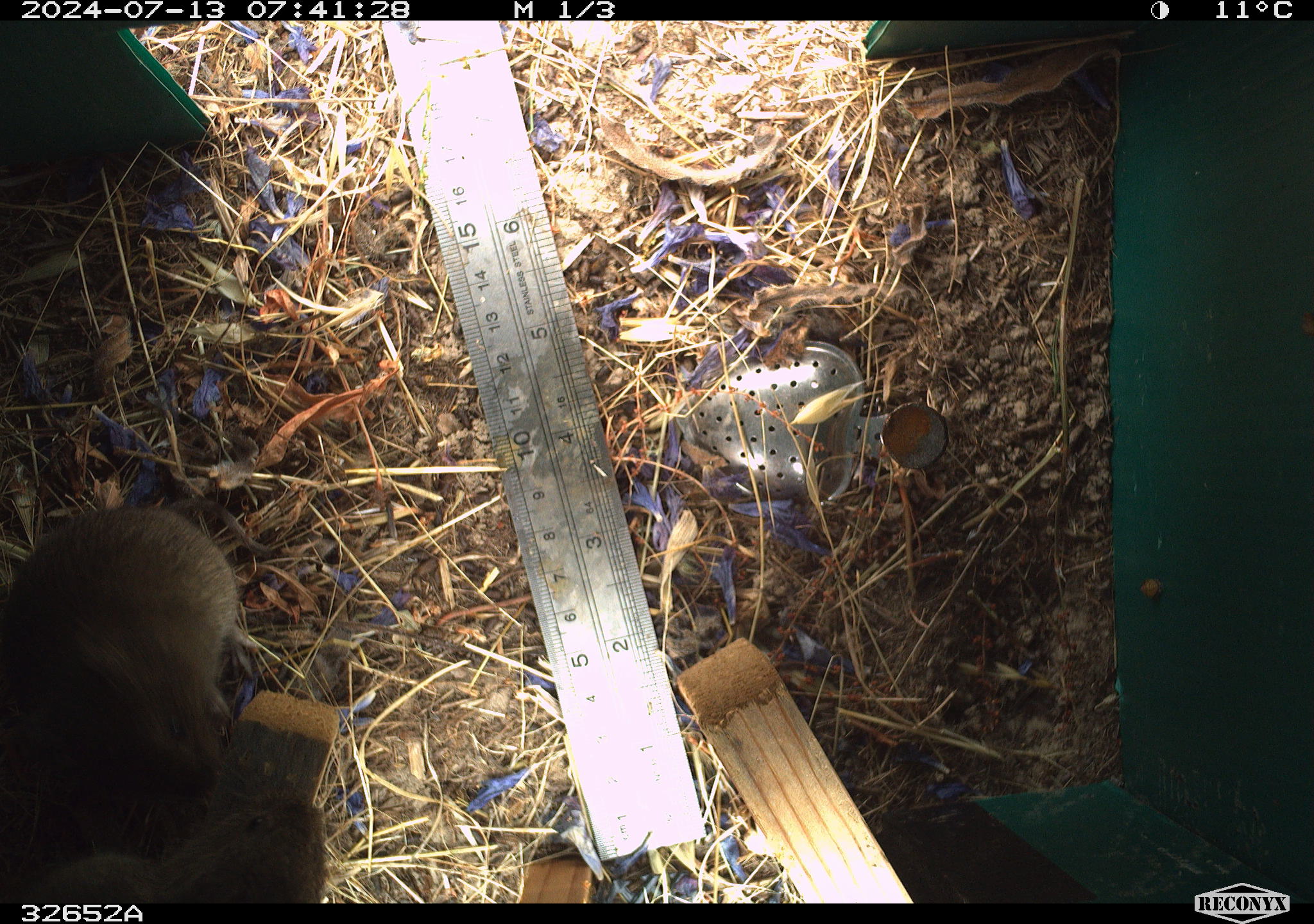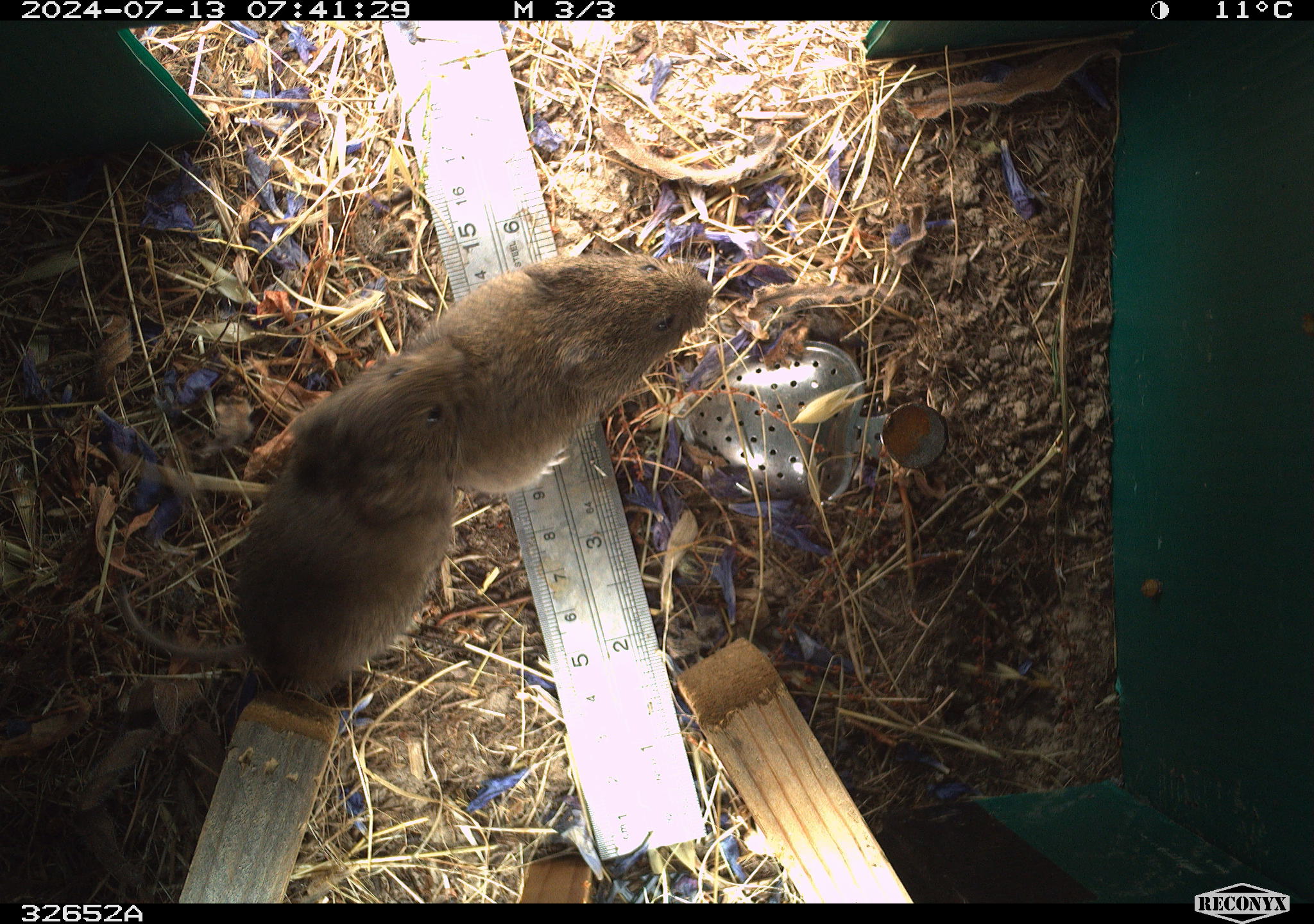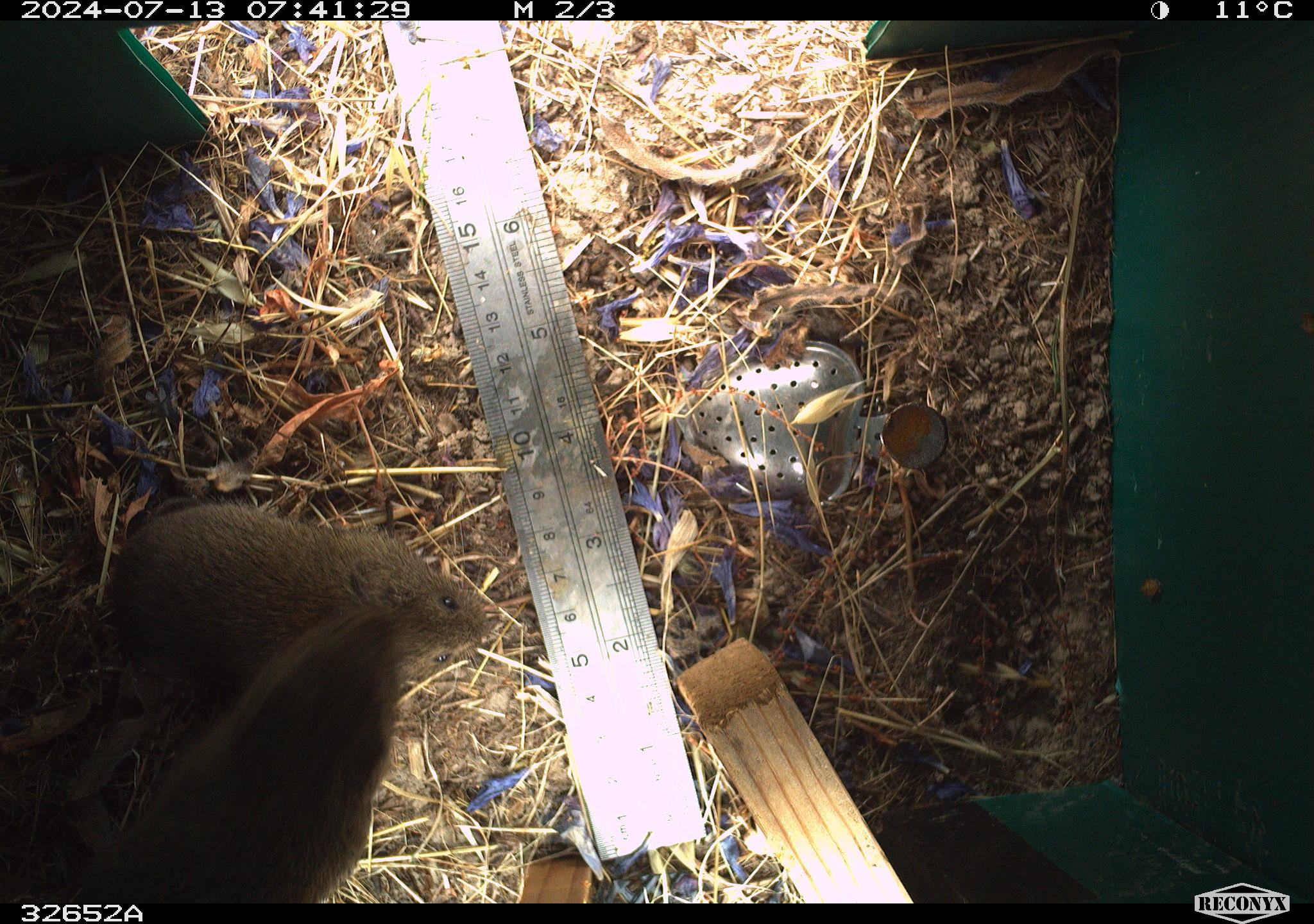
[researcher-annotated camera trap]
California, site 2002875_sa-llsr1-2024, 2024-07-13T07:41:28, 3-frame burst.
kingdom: Animalia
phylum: Chordata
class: Mammalia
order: Rodentia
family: Cricetidae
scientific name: Arvicolinae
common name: voles, lemmings, and muskrats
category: arvicolinae subfamily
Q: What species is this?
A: Arvicolinae subfamily (voles, lemmings, and muskrats) (Arvicolinae).